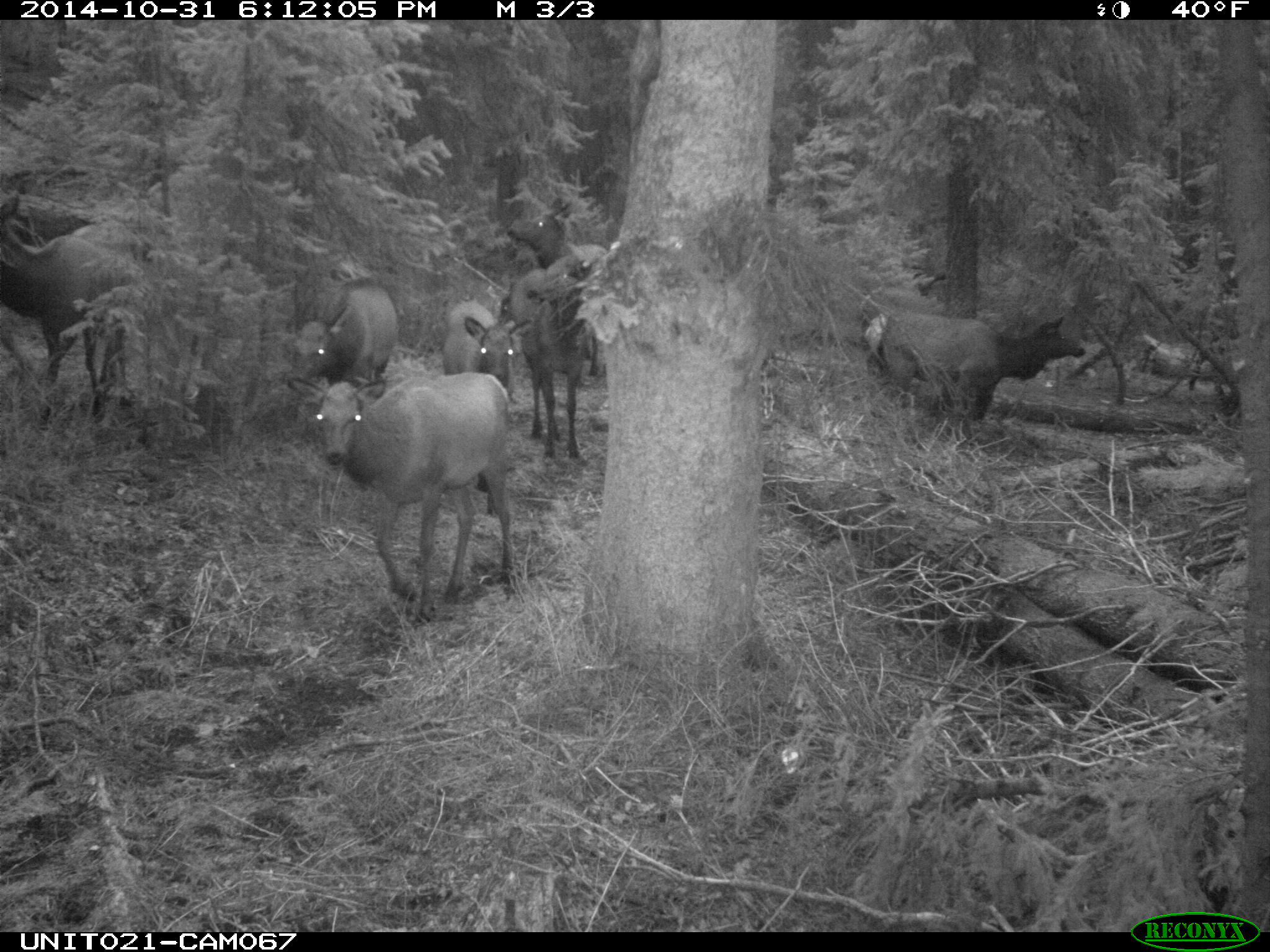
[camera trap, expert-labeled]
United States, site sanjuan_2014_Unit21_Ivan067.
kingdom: Animalia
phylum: Chordata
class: Mammalia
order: Artiodactyla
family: Cervidae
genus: Cervus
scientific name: Cervus elaphus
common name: red deer